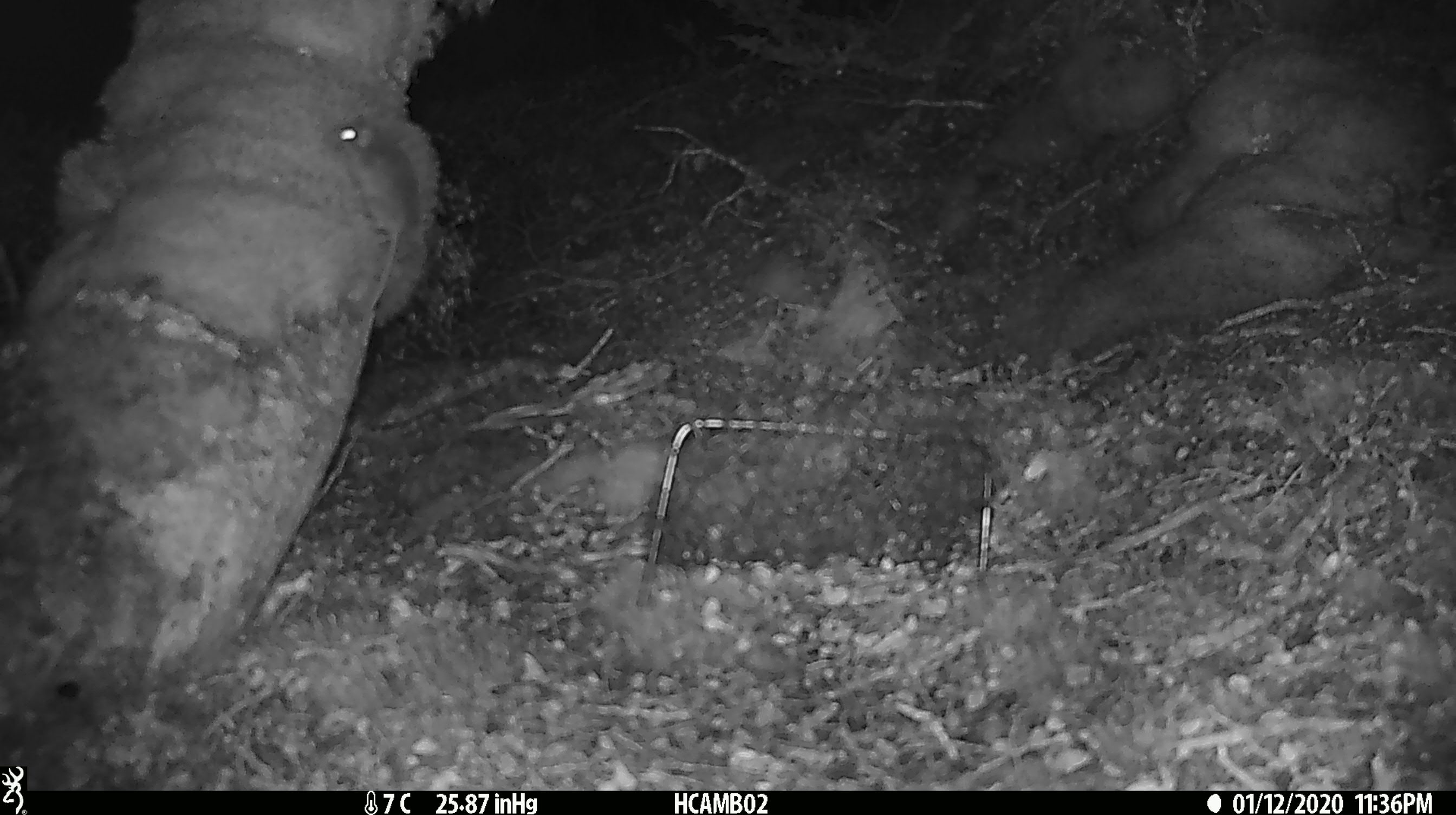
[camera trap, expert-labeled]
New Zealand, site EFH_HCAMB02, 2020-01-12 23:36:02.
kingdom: Animalia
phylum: Chordata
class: Mammalia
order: Rodentia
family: Muridae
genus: Mus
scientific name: Mus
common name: mouse